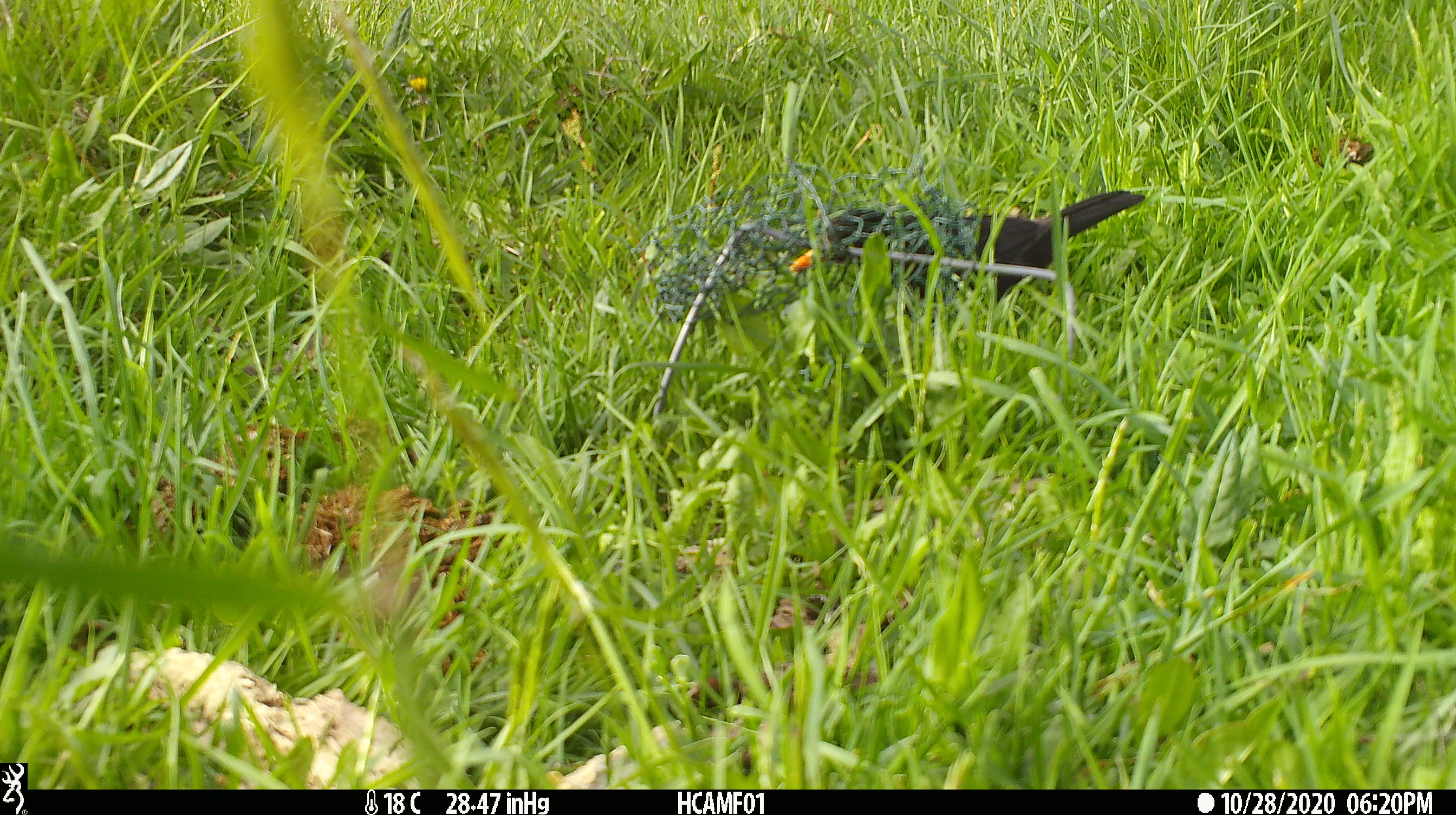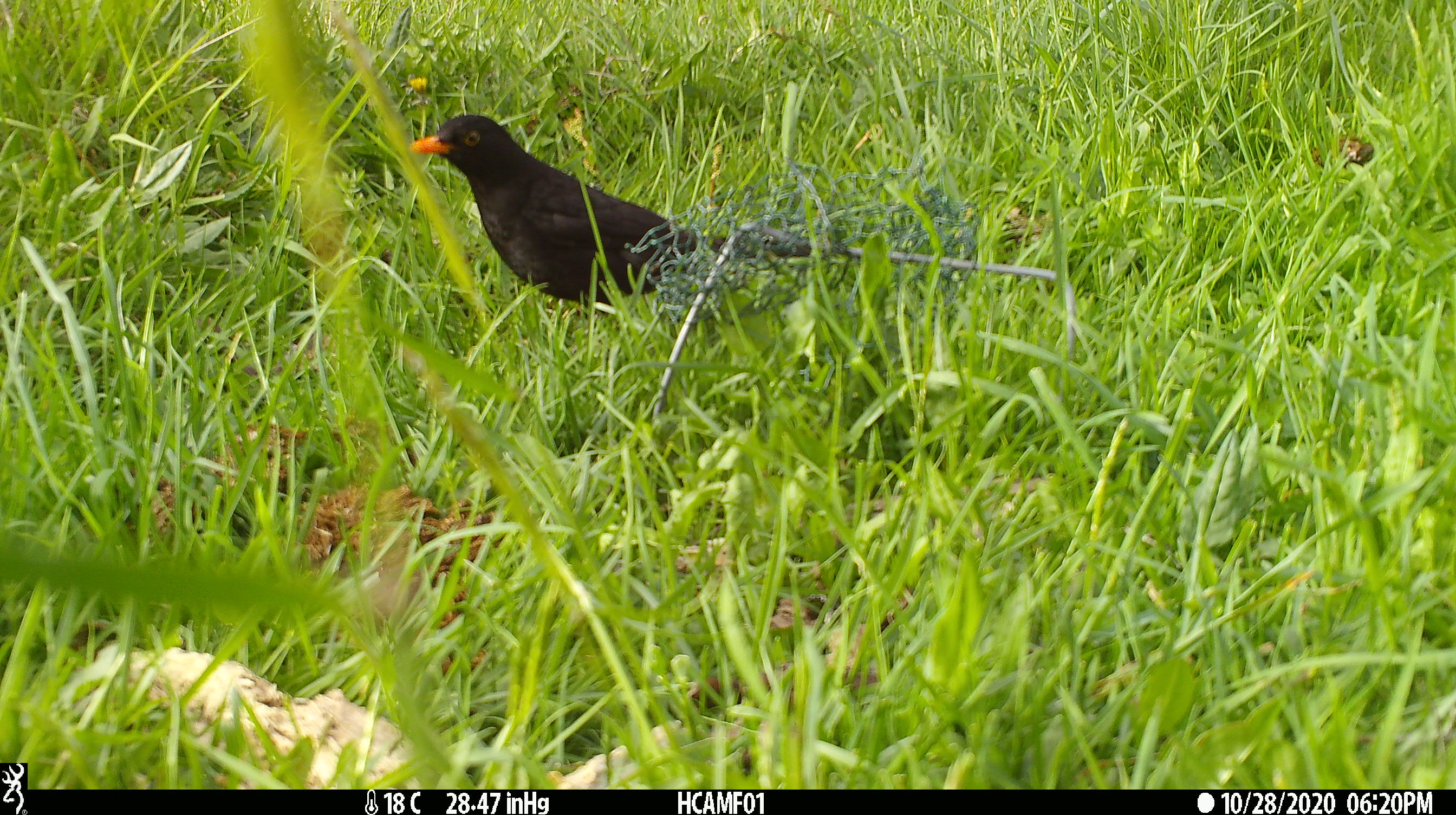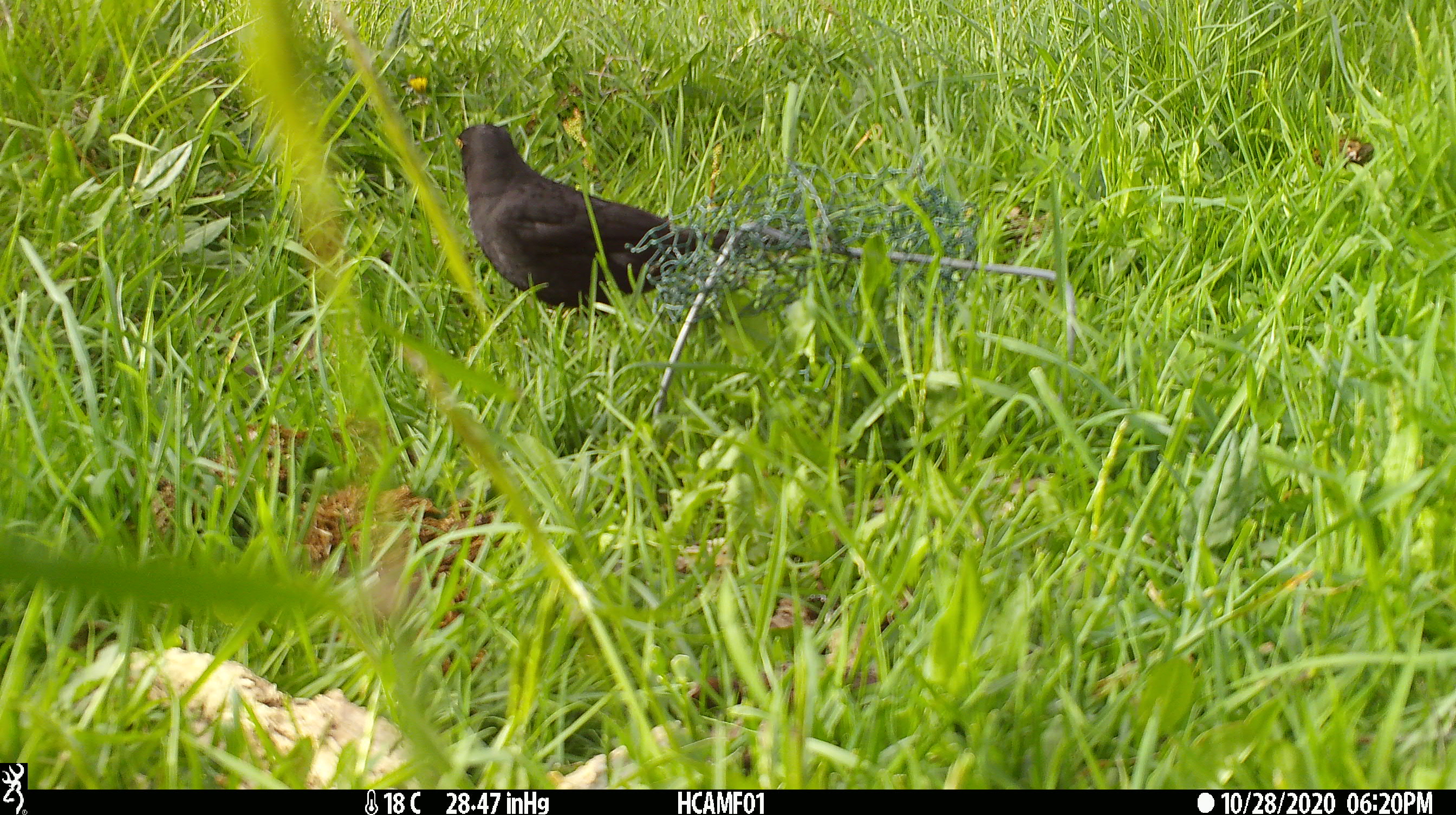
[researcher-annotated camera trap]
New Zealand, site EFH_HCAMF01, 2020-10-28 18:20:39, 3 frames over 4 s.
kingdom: Animalia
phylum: Chordata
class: Aves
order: Passeriformes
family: Turdidae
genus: Turdus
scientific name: Turdus merula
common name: eurasian blackbird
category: blackbird